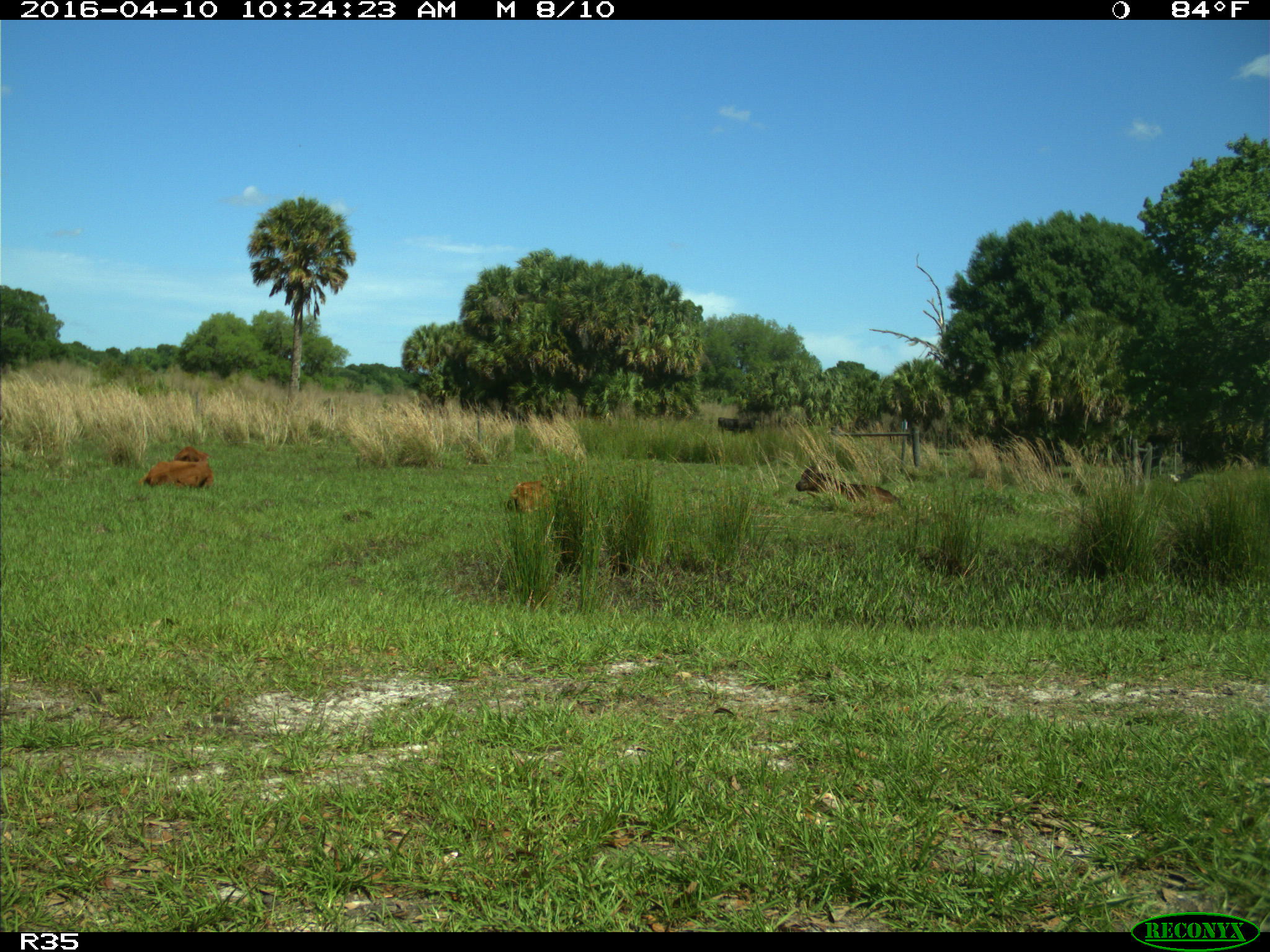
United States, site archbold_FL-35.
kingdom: Animalia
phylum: Chordata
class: Mammalia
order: Artiodactyla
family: Bovidae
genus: Bos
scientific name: Bos taurus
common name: domestic cow